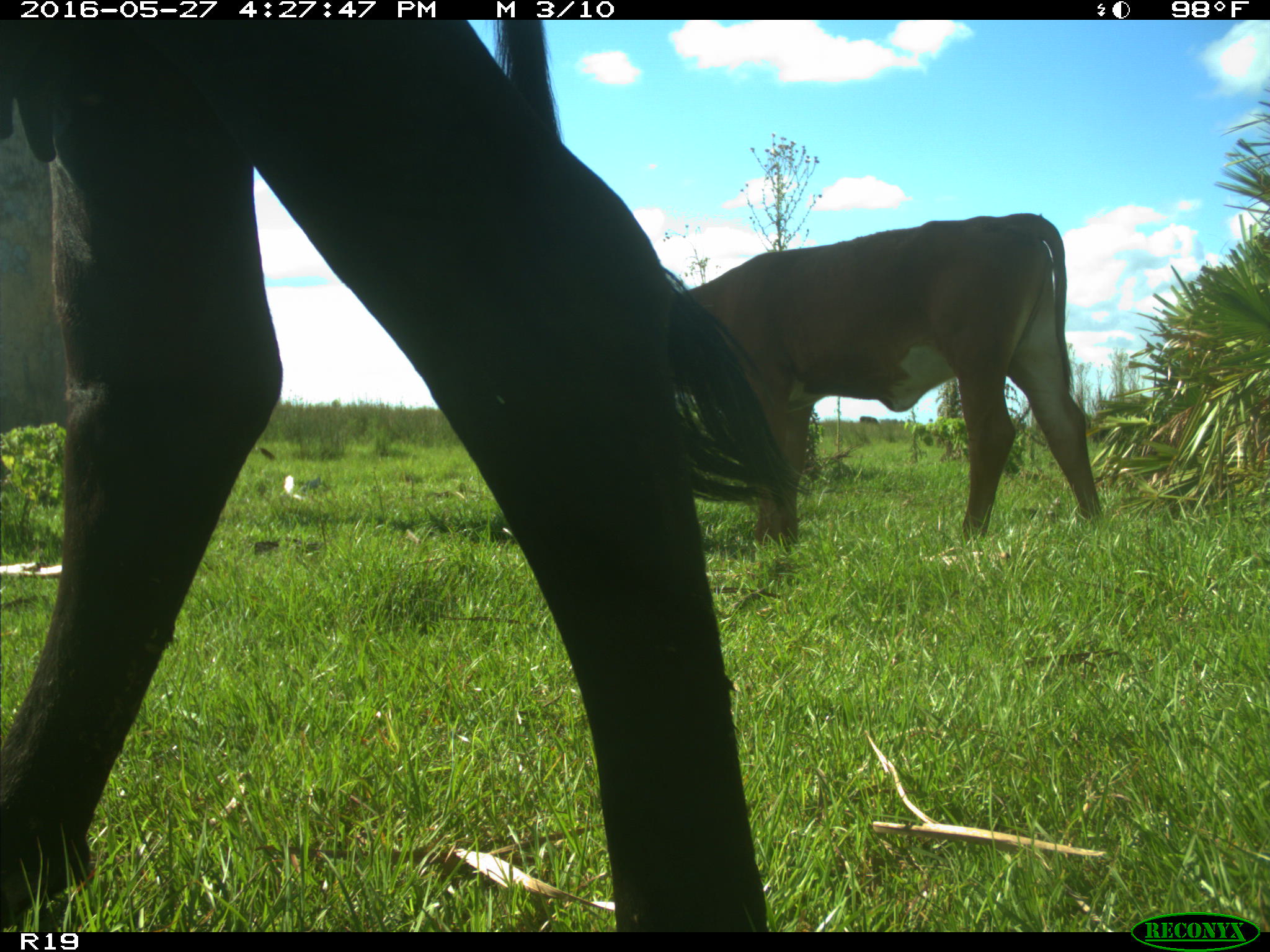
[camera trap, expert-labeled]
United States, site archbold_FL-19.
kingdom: Animalia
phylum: Chordata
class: Mammalia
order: Artiodactyla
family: Bovidae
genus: Bos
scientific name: Bos taurus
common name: domestic cow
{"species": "Bos taurus (domestic cow)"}